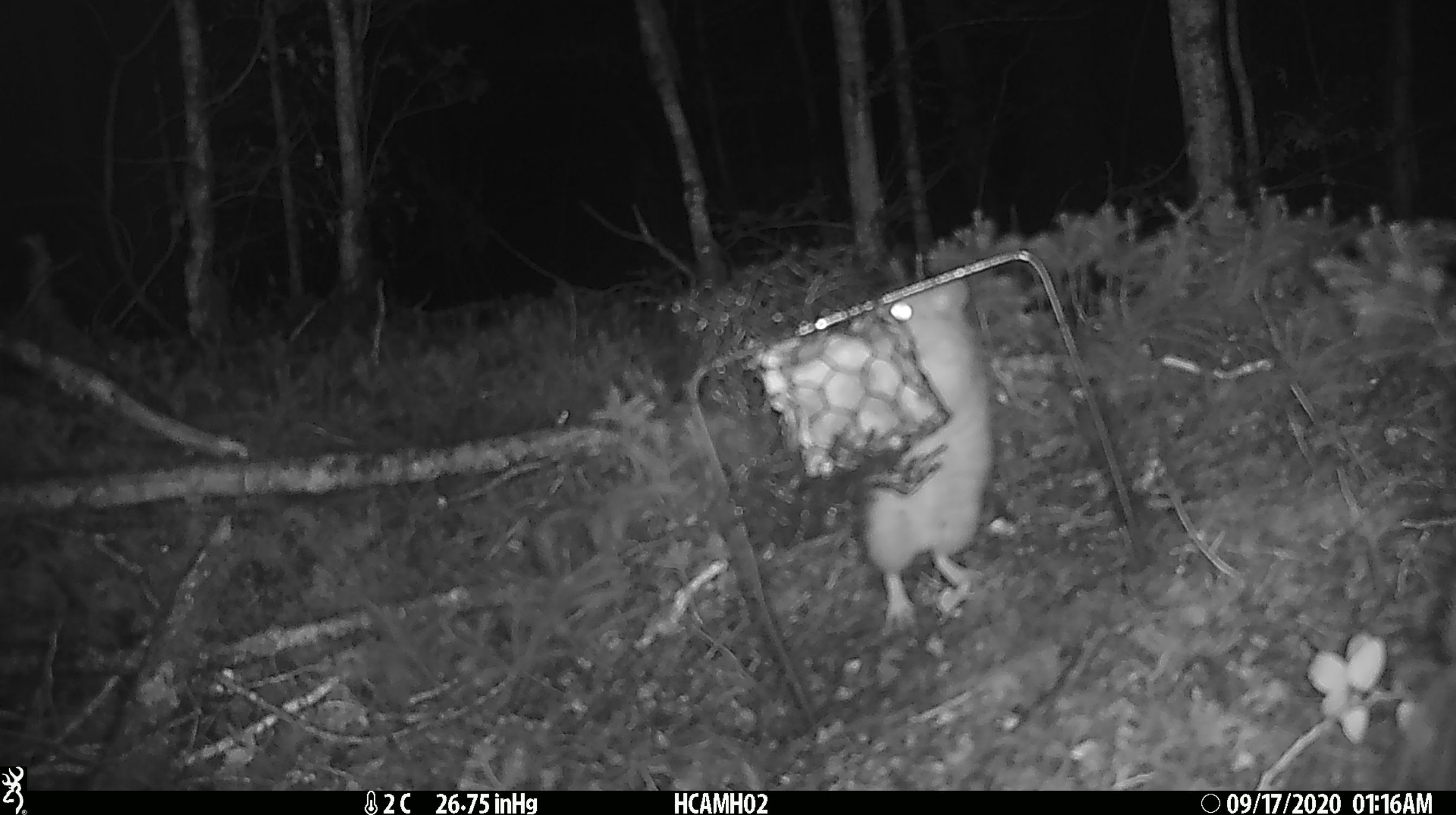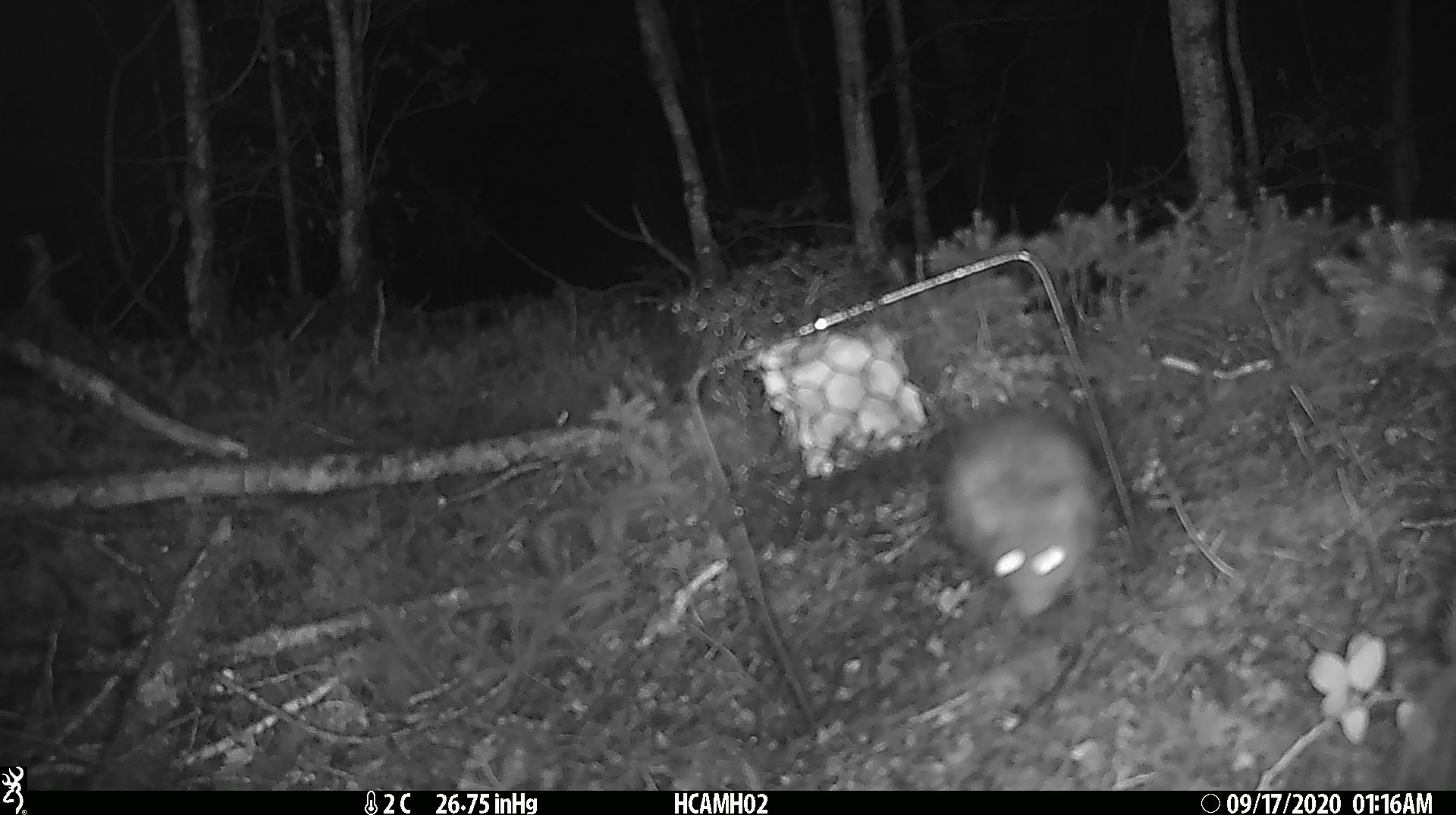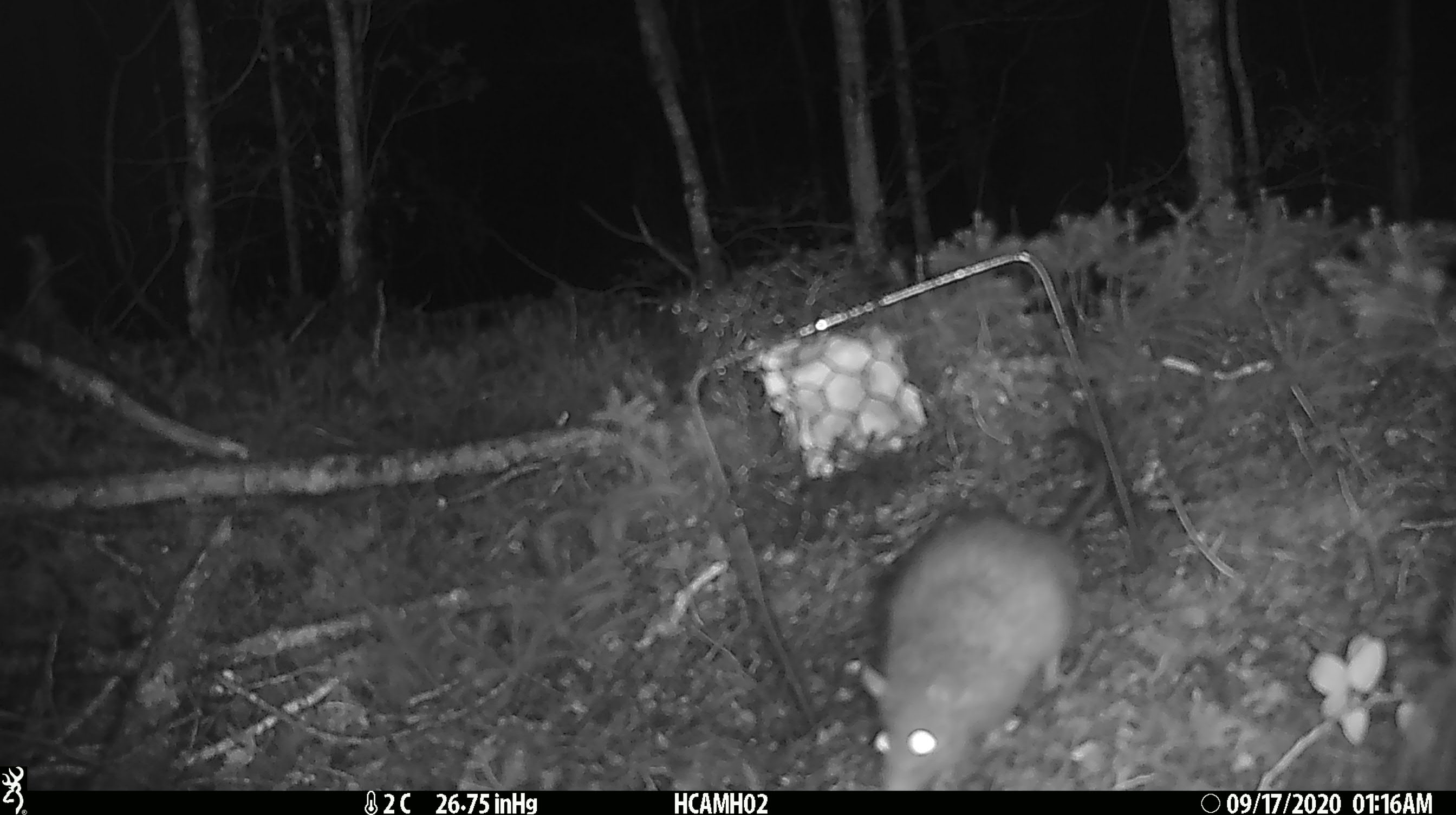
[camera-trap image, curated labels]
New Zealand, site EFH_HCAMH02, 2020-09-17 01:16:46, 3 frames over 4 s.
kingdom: Animalia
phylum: Chordata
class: Mammalia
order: Rodentia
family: Muridae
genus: Rattus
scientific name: Rattus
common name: rat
Rat (Rattus).